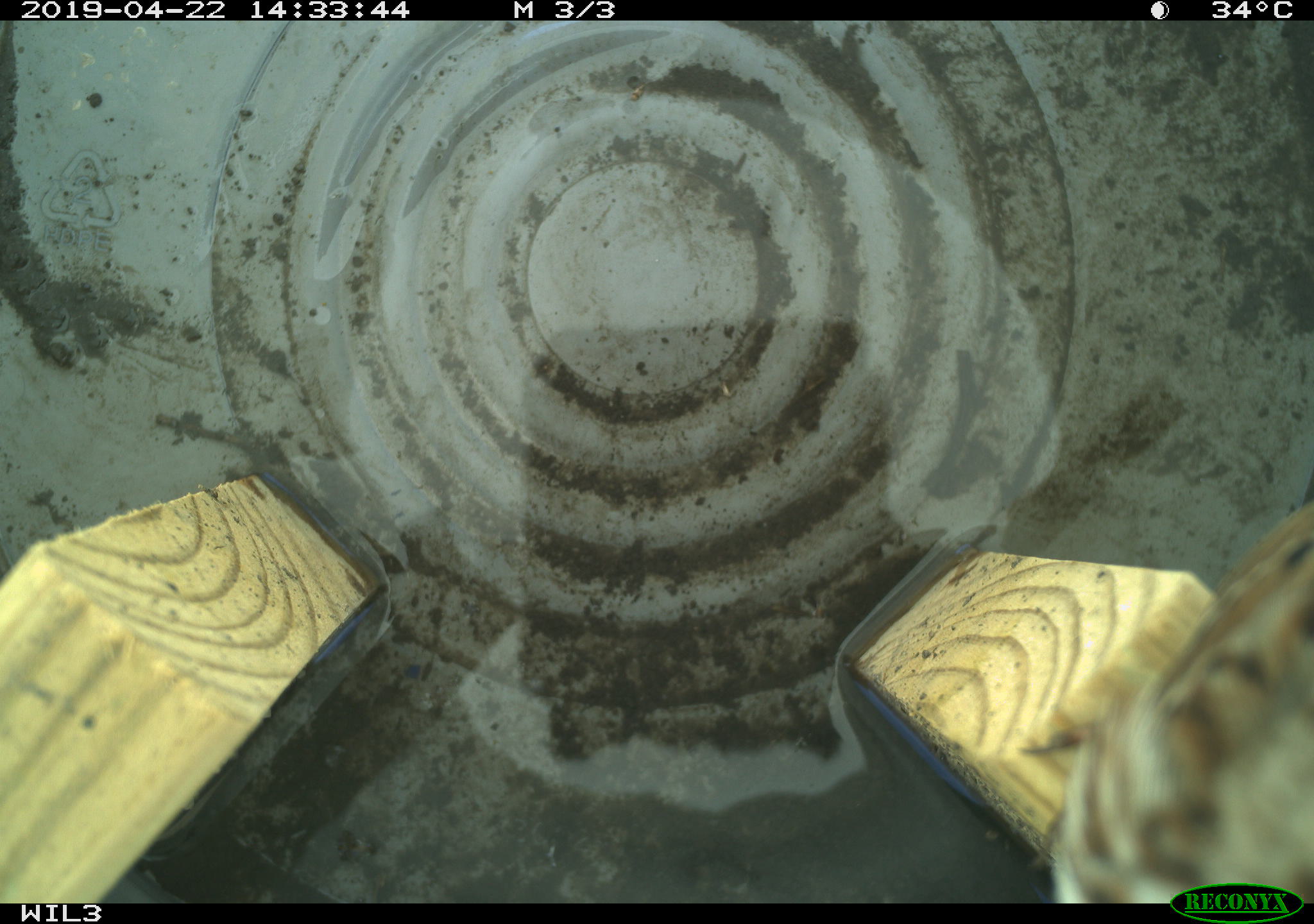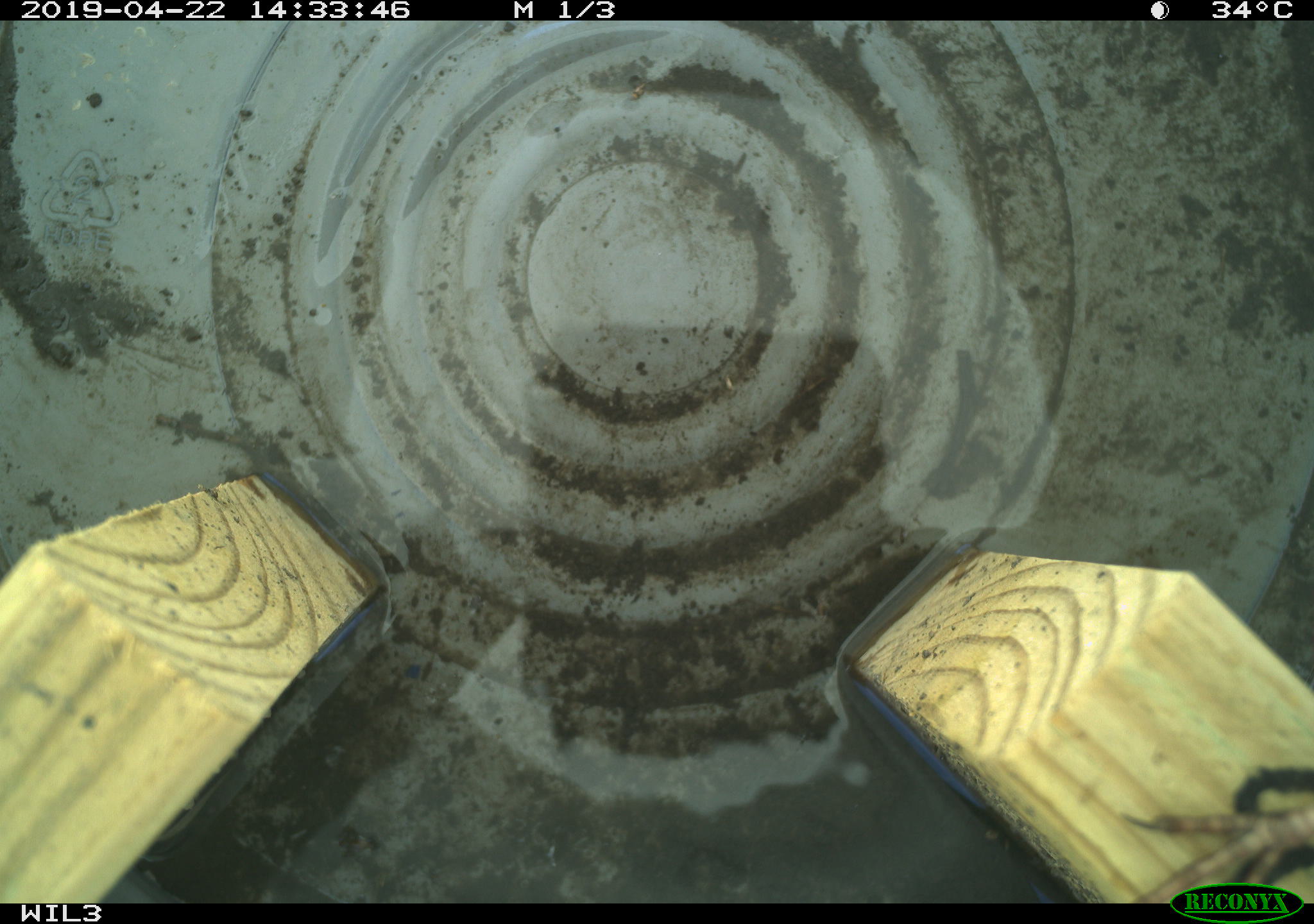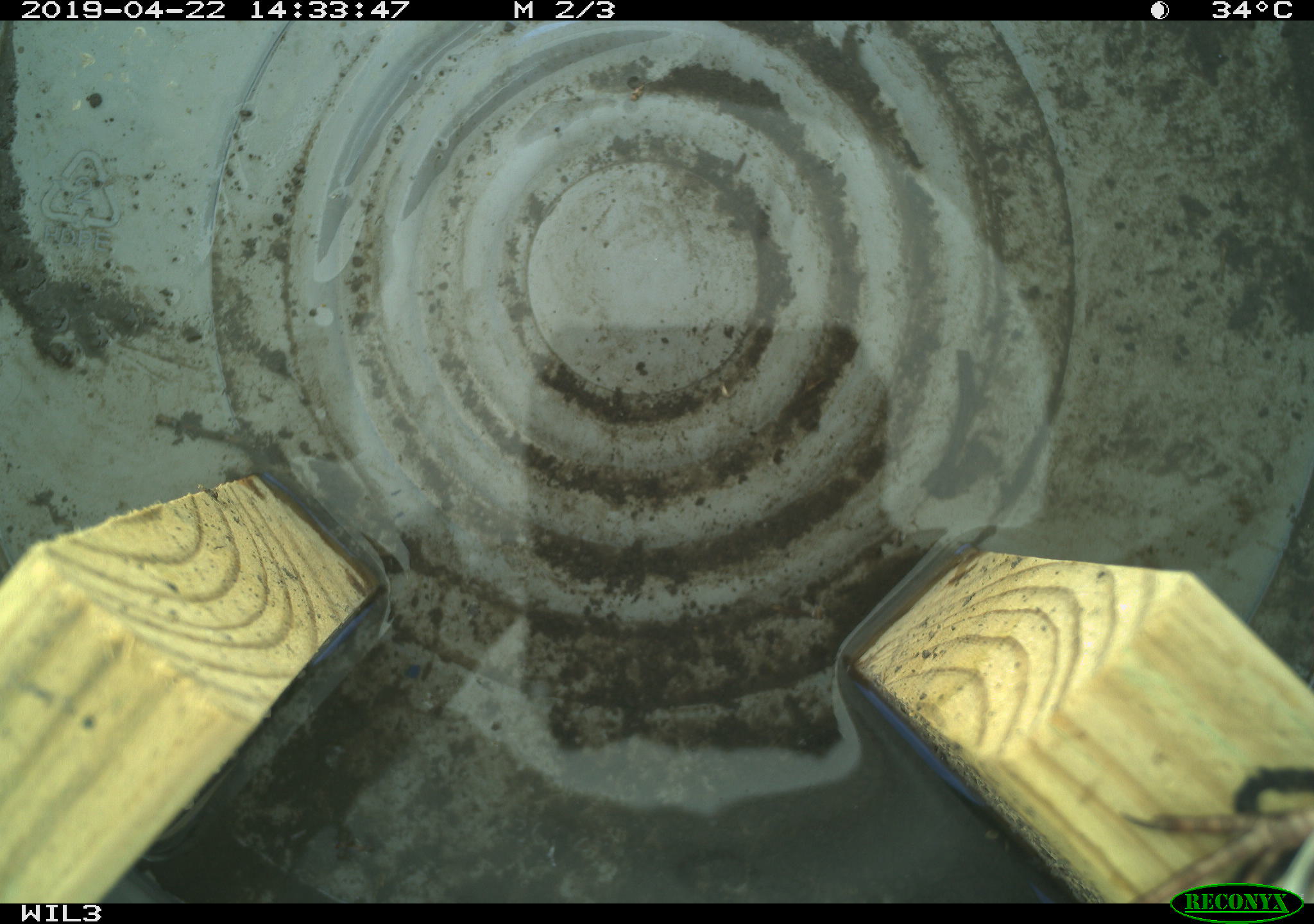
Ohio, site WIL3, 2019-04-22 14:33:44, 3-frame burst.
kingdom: Animalia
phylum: Chordata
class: Aves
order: Passeriformes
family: Passerellidae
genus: Melospiza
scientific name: Melospiza melodia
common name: song sparrow